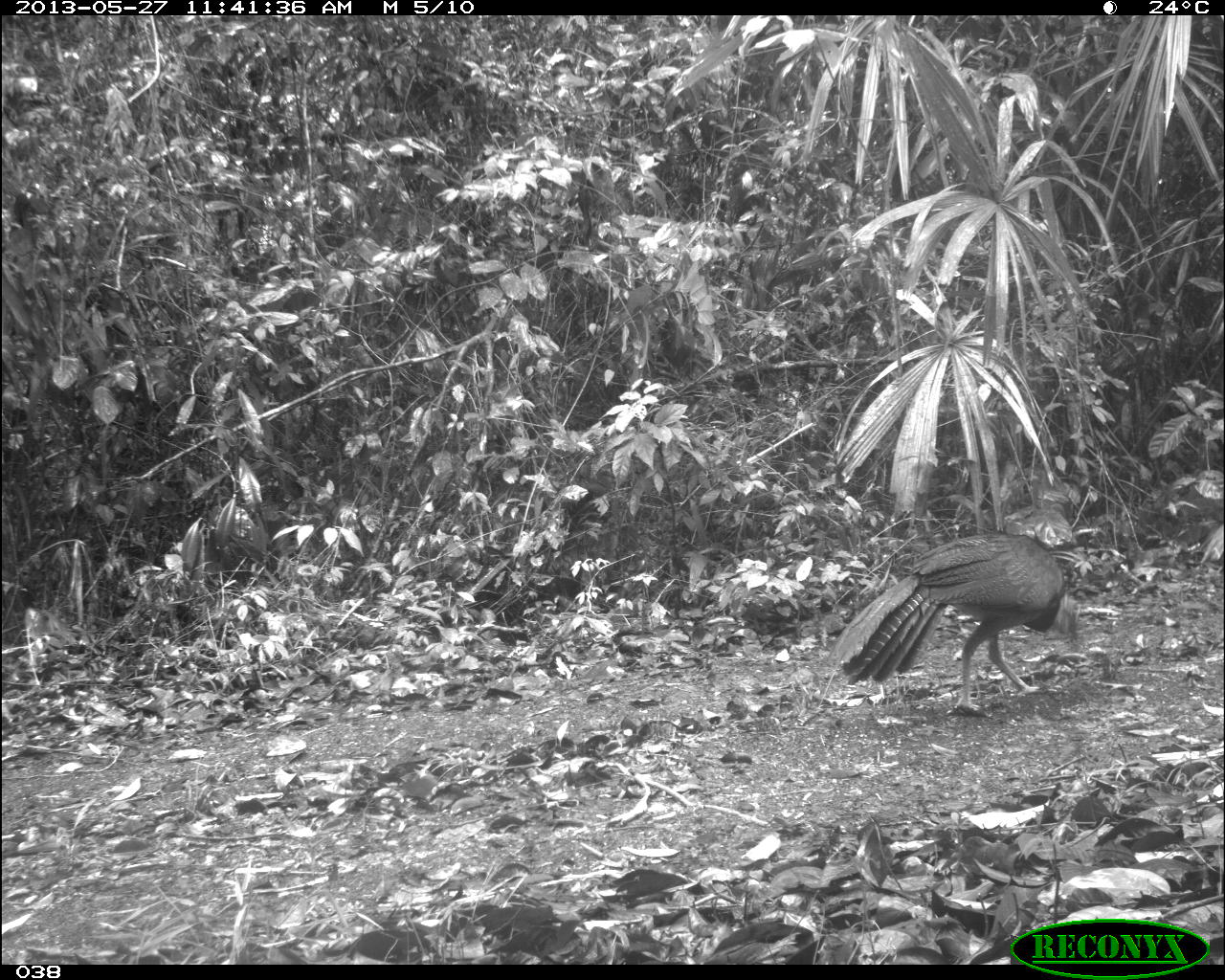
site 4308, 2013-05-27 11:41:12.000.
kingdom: Animalia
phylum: Chordata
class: Aves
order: Galliformes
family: Cracidae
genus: Crax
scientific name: Crax rubra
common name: great curassow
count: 1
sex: female